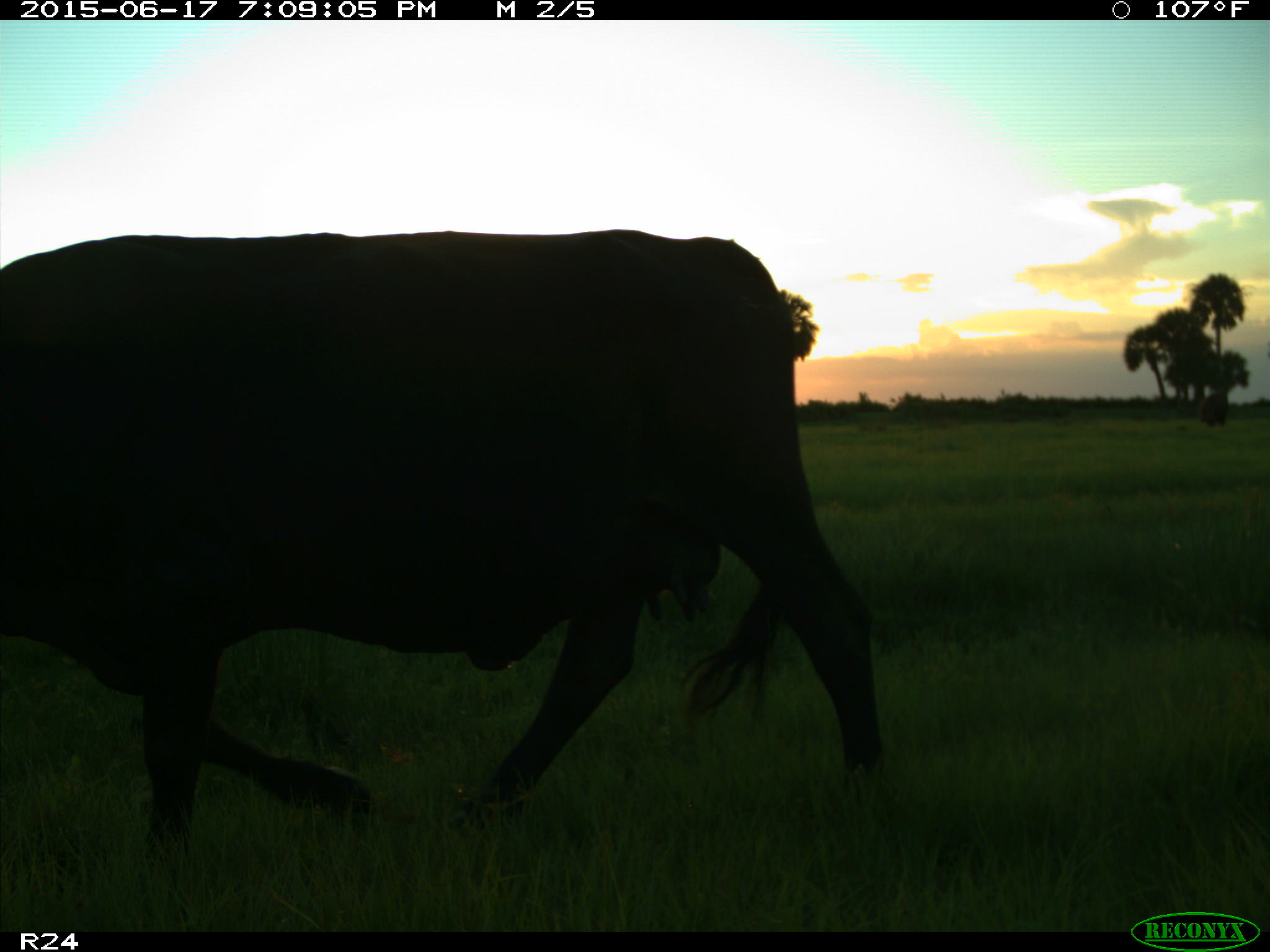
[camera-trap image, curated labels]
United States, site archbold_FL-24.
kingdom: Animalia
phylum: Chordata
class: Mammalia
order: Artiodactyla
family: Bovidae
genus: Bos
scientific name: Bos taurus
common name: domestic cow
Bos taurus (domestic cow).